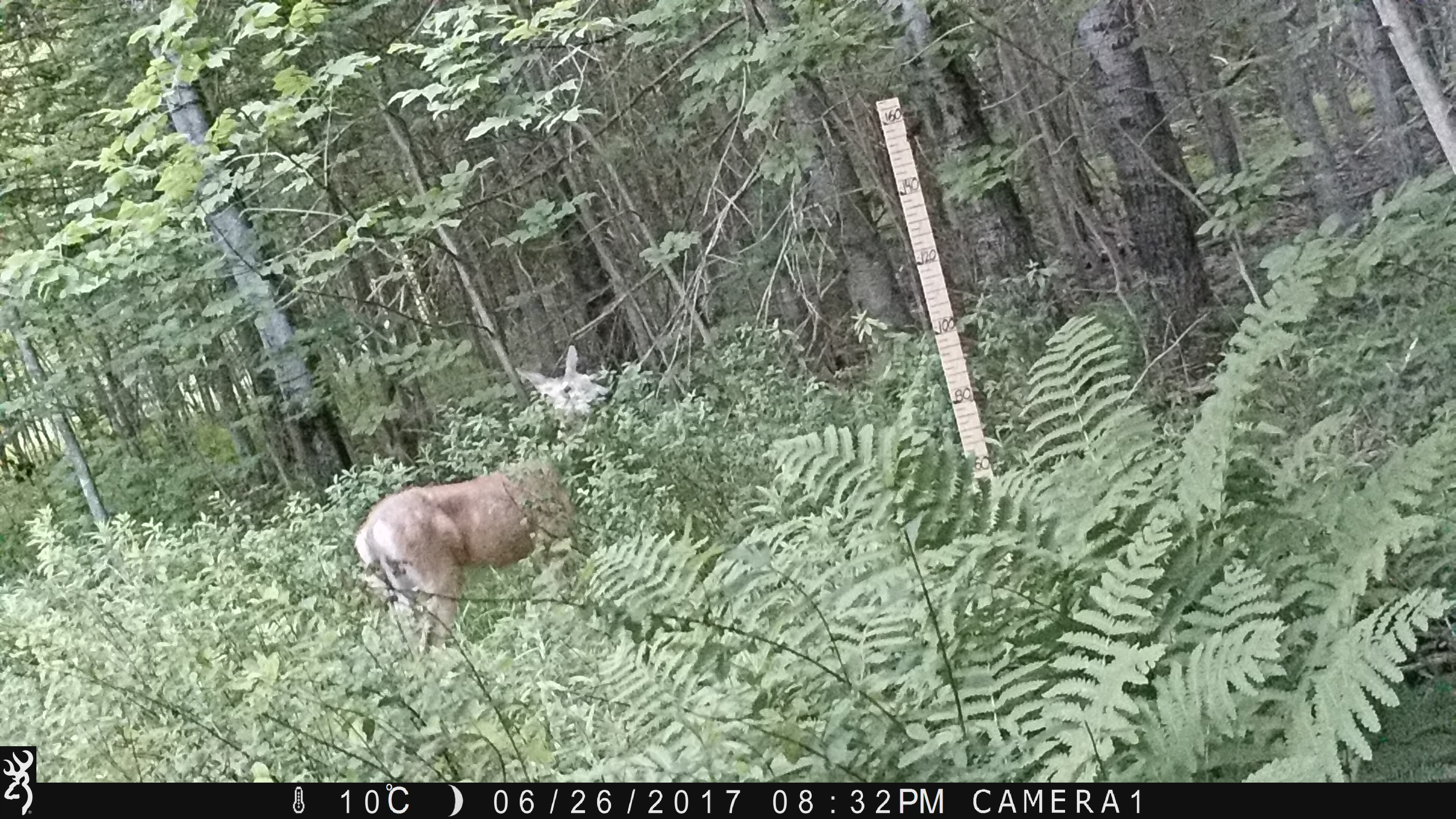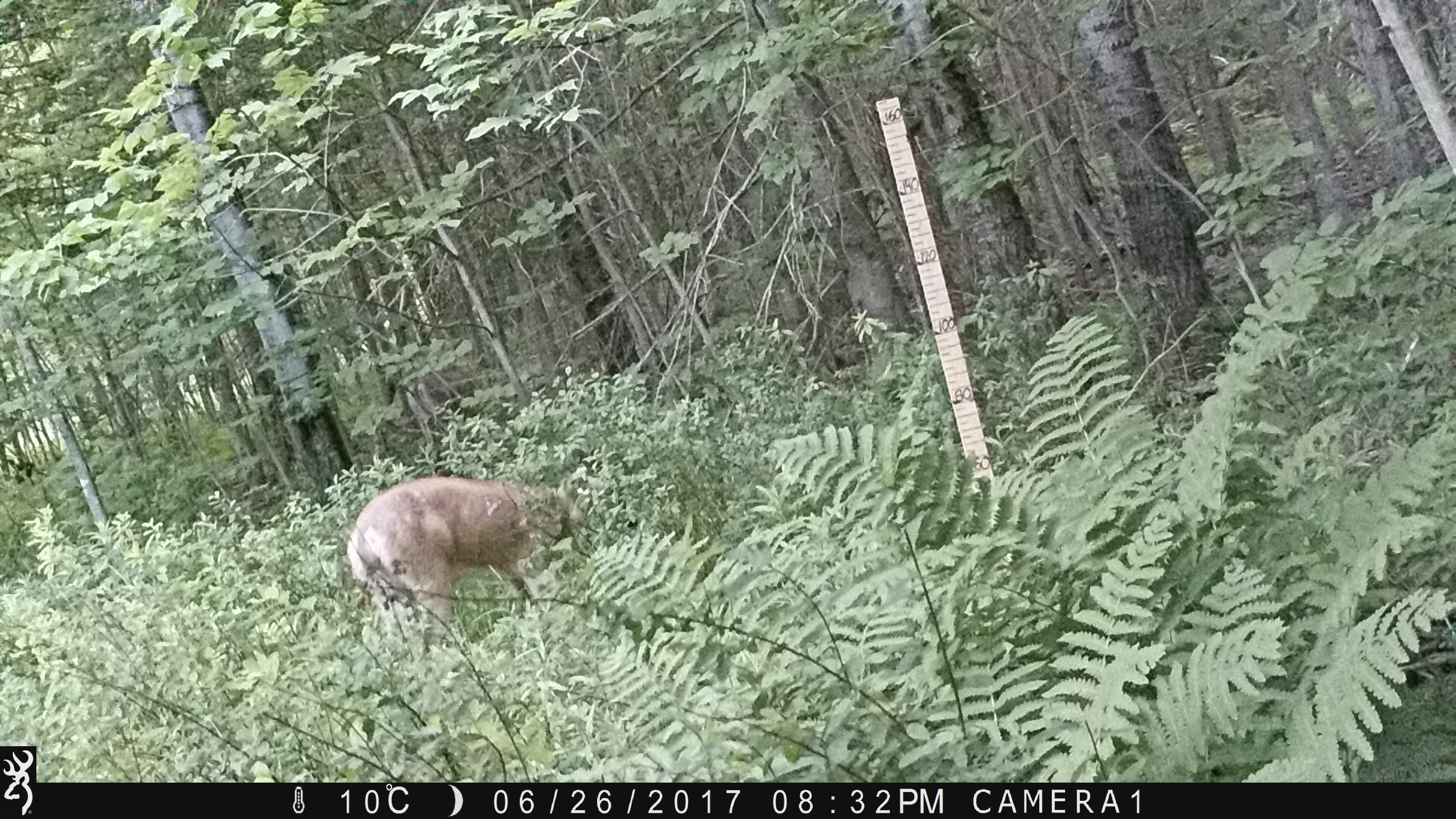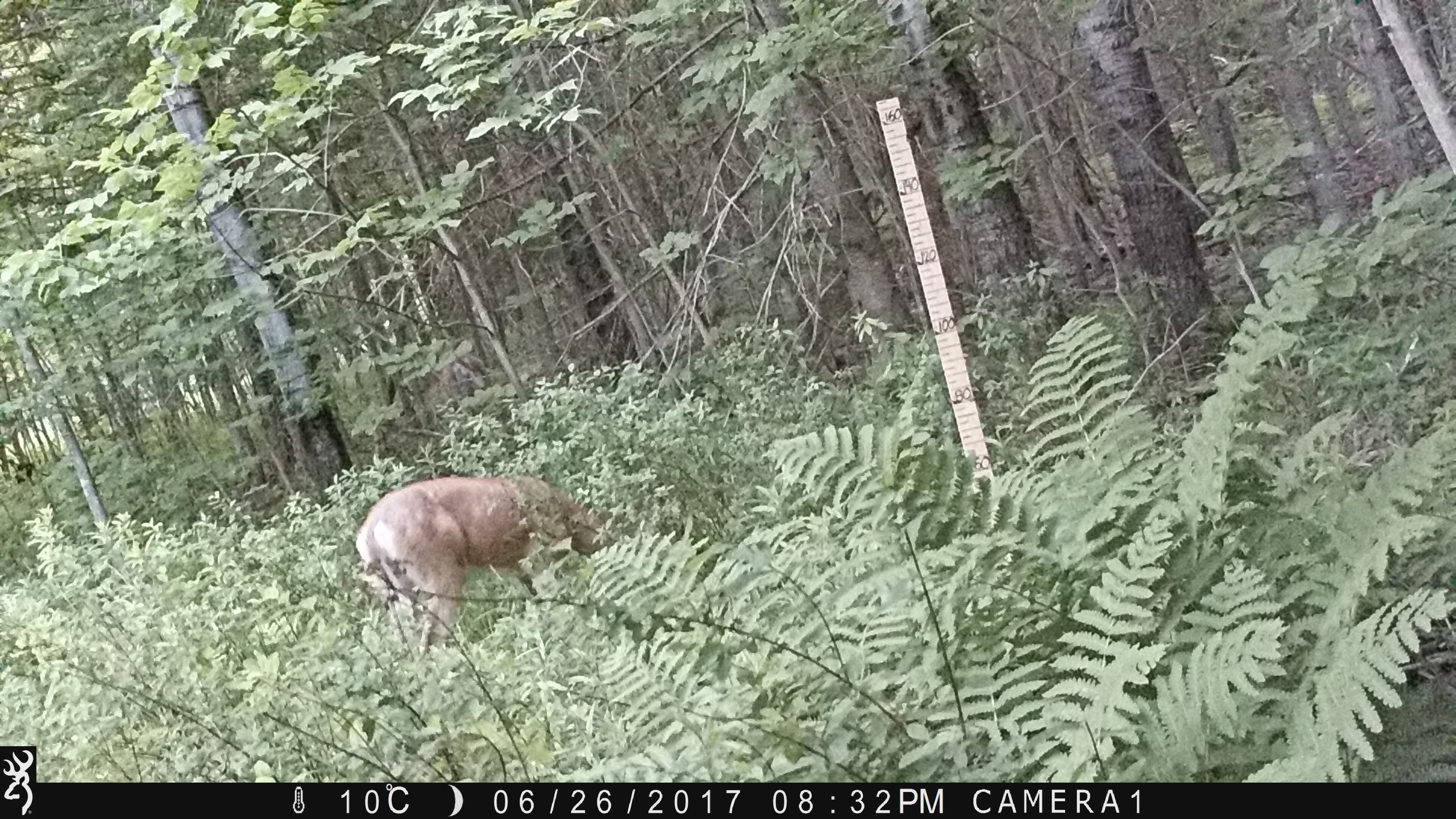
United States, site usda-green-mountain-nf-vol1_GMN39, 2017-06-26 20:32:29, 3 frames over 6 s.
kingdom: Animalia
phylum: Chordata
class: Mammalia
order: Artiodactyla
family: Cervidae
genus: Odocoileus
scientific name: Odocoileus virginianus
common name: white-tailed deer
White-tailed deer (Odocoileus virginianus).